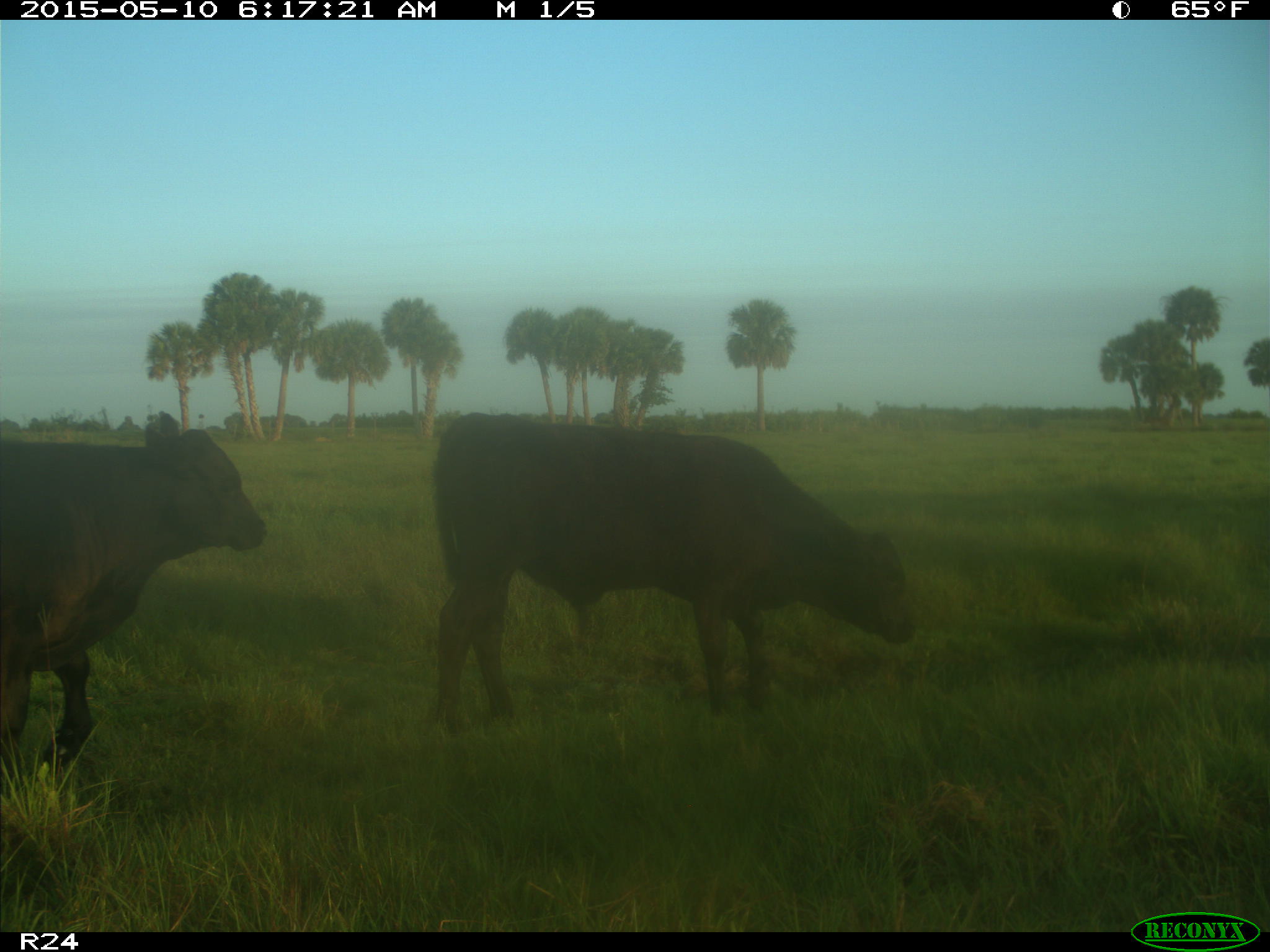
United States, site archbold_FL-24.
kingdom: Animalia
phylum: Chordata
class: Mammalia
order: Artiodactyla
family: Bovidae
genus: Bos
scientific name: Bos taurus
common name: domestic cow